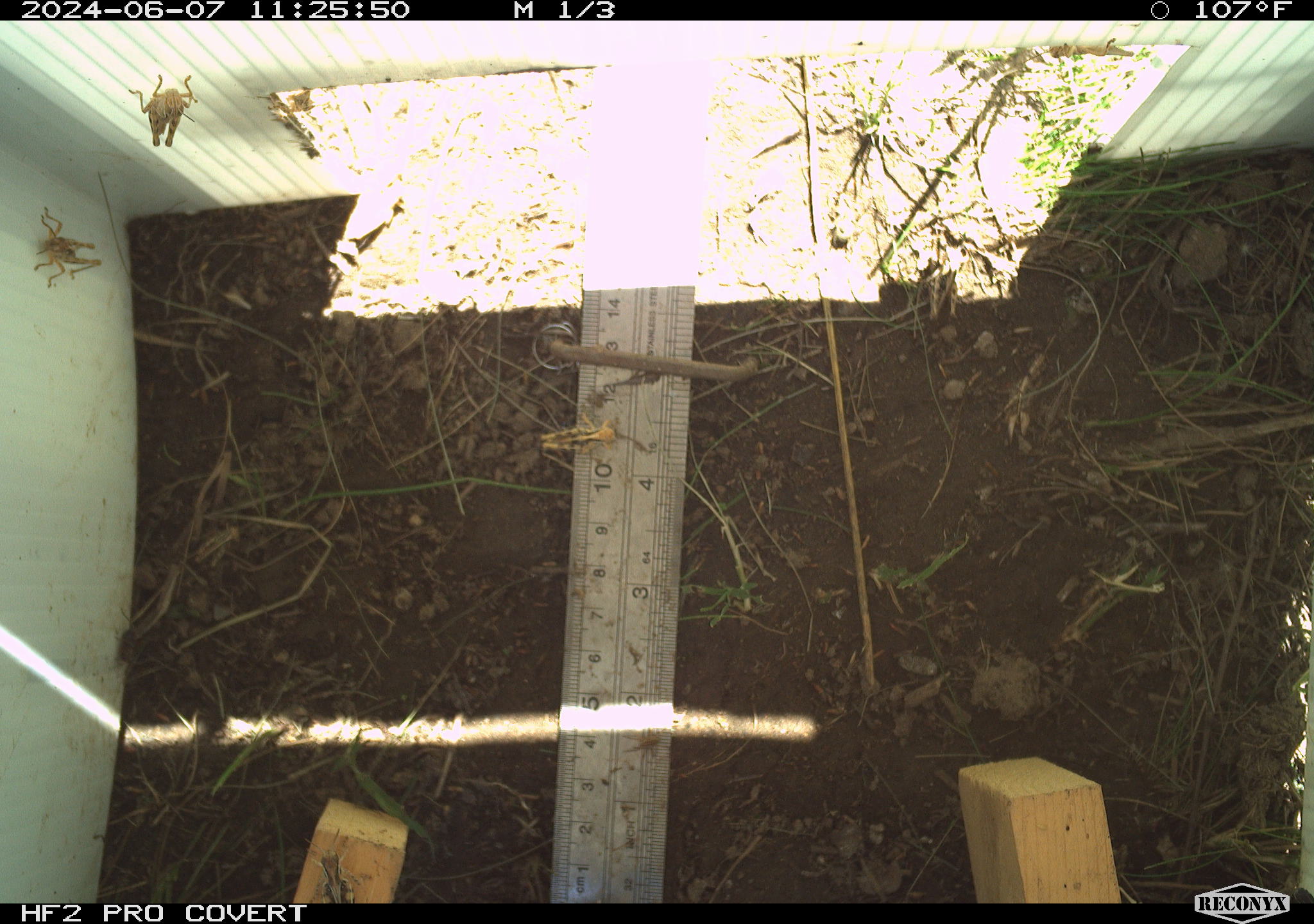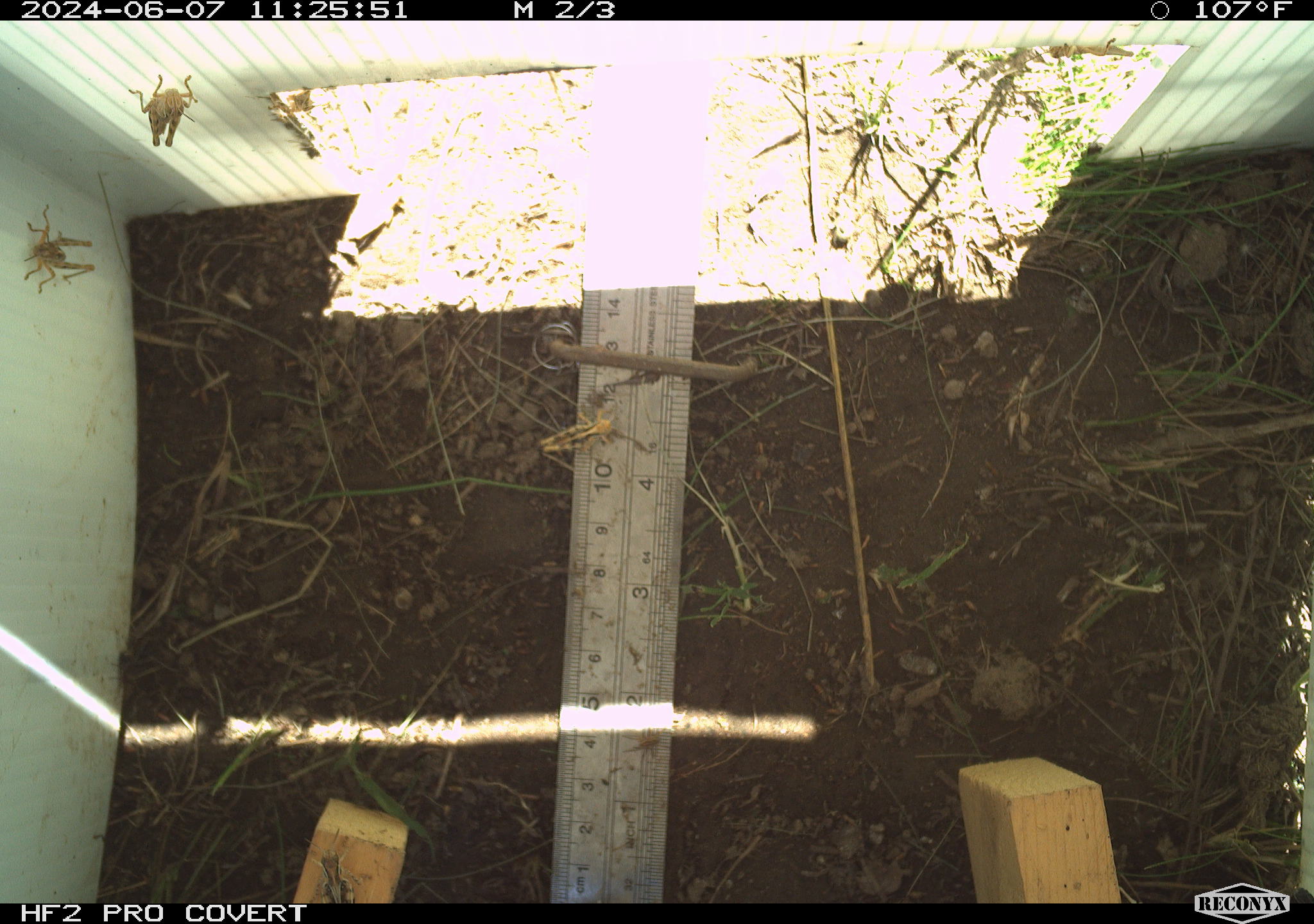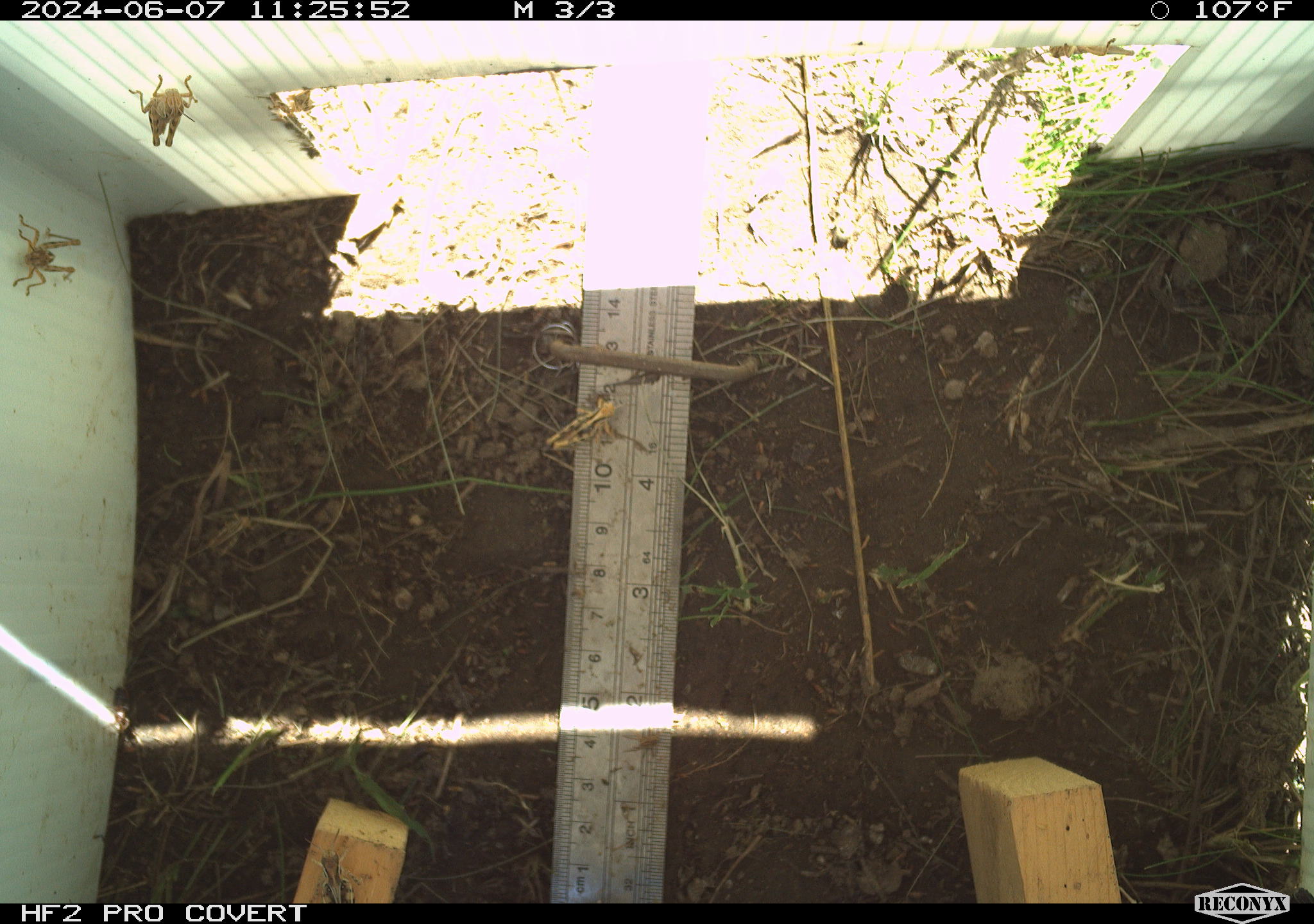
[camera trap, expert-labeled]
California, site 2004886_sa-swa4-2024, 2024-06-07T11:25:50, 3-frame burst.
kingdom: Animalia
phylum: Arthropoda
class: Insecta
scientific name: Insecta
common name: insect